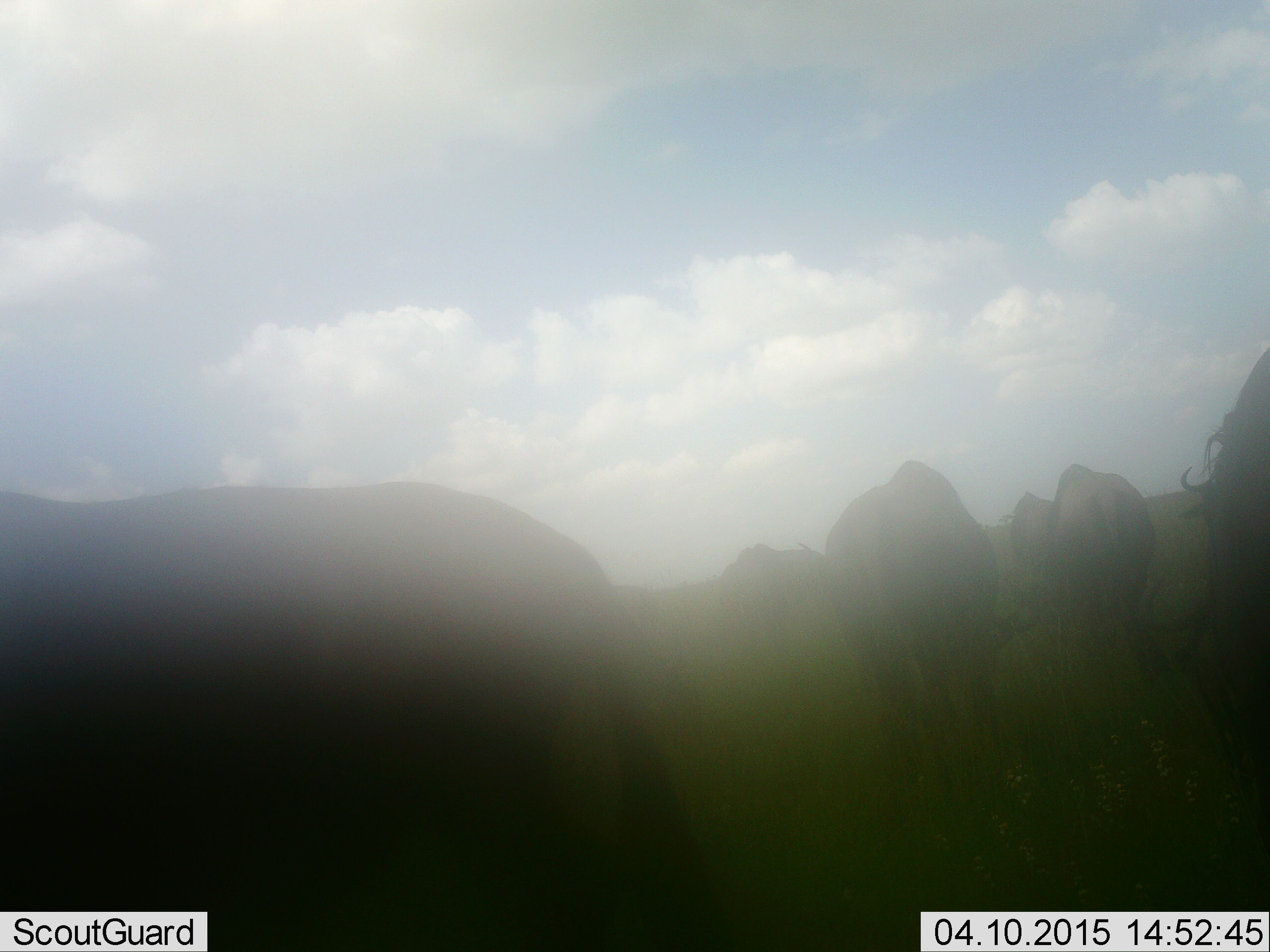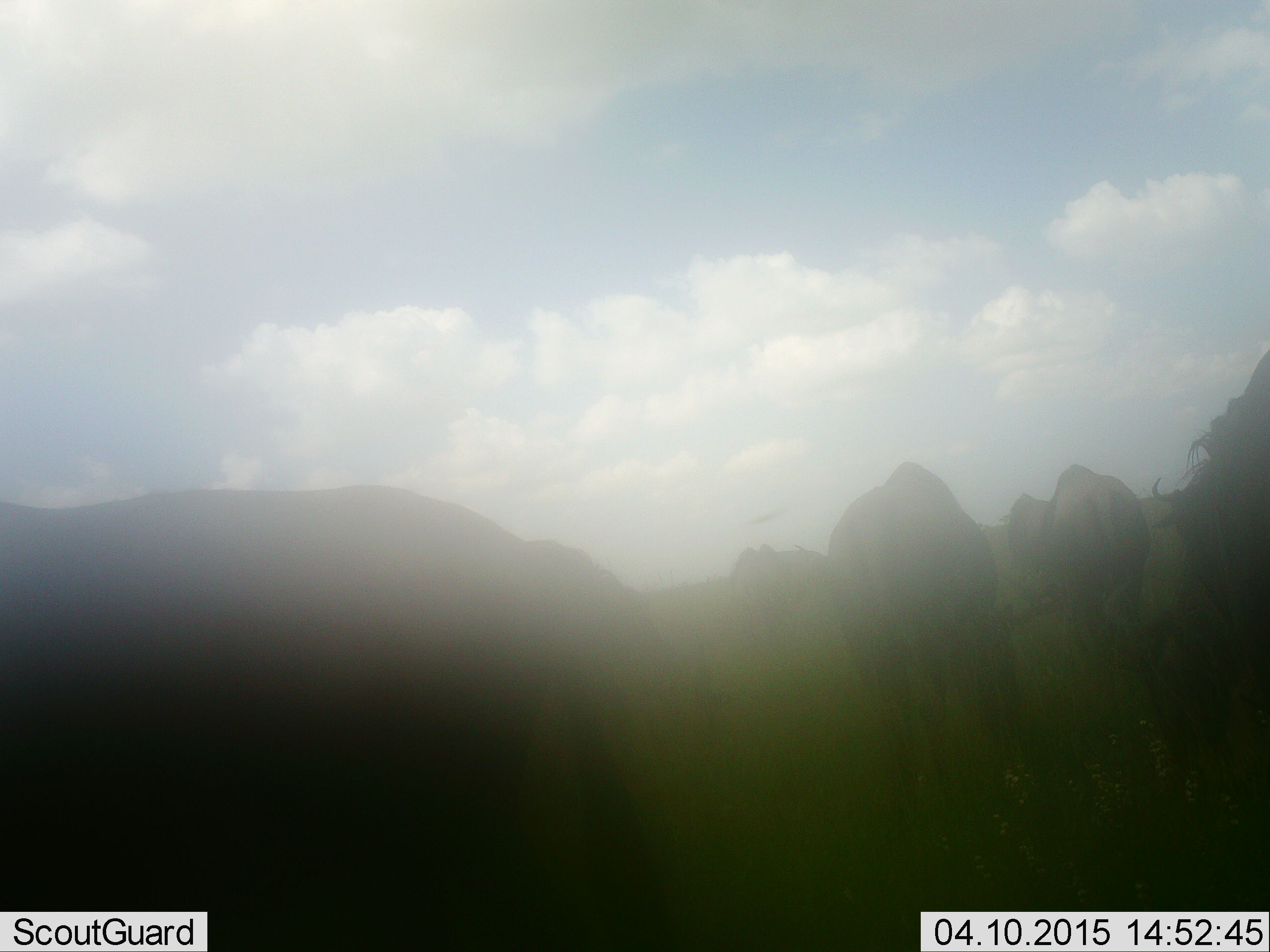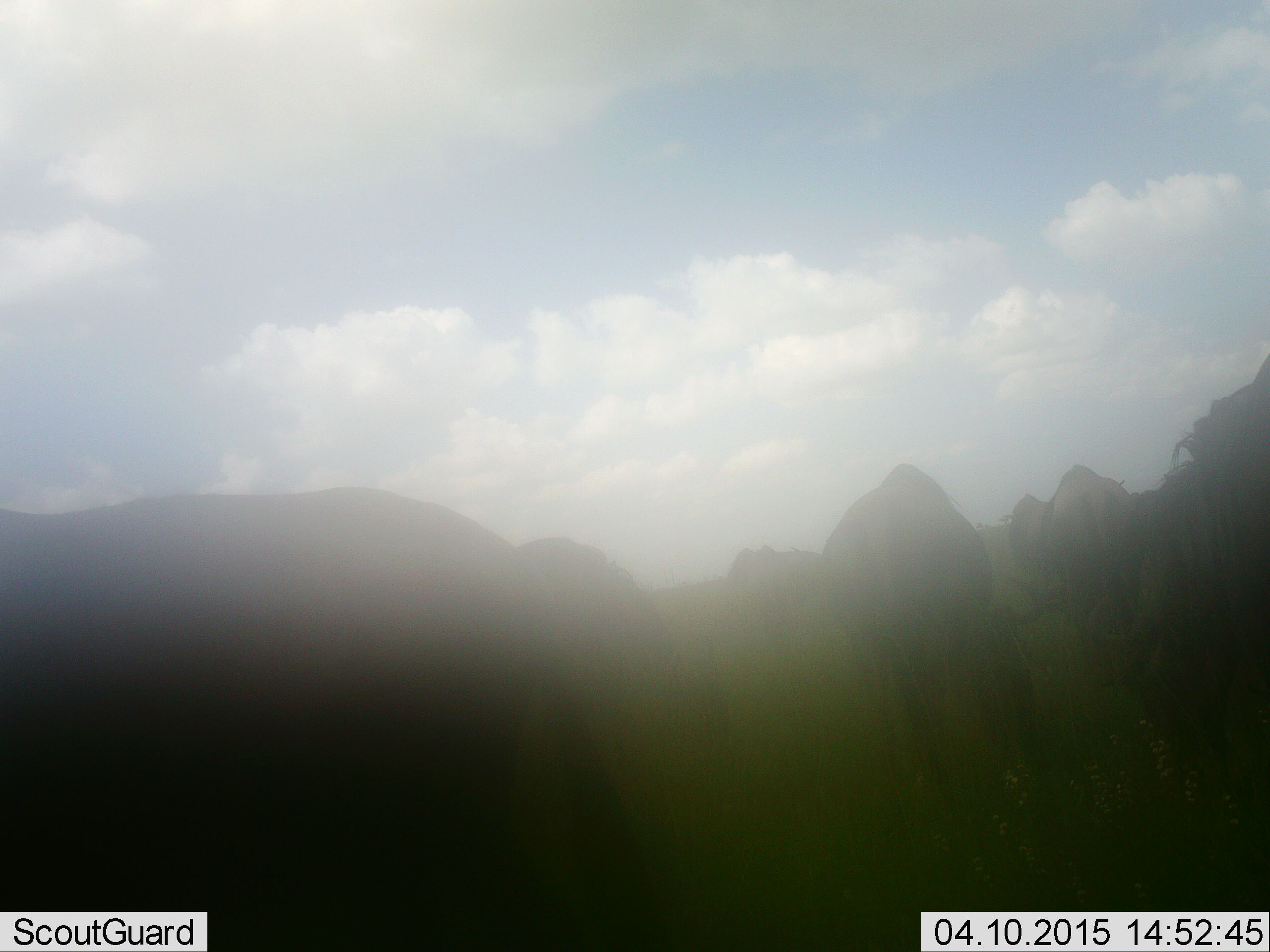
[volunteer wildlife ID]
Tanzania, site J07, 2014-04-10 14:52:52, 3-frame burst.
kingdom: Animalia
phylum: Chordata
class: Mammalia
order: Artiodactyla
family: Bovidae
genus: Connochaetes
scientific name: Connochaetes taurinus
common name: blue wildebeest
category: wildebeest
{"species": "wildebeest (blue wildebeest) (Connochaetes taurinus)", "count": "8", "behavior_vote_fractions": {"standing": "10%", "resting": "0%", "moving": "10%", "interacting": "10%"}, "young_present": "0%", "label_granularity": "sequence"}